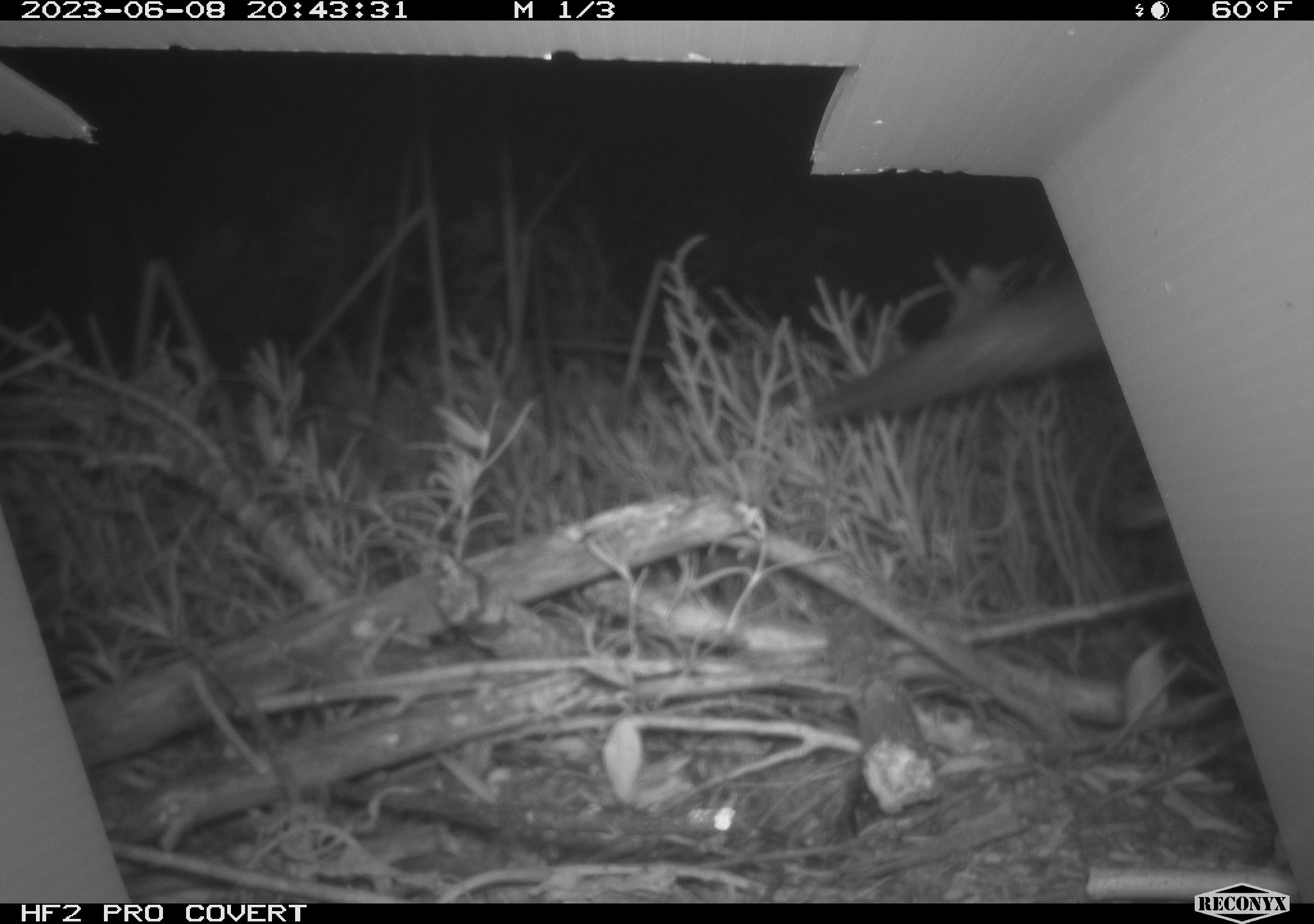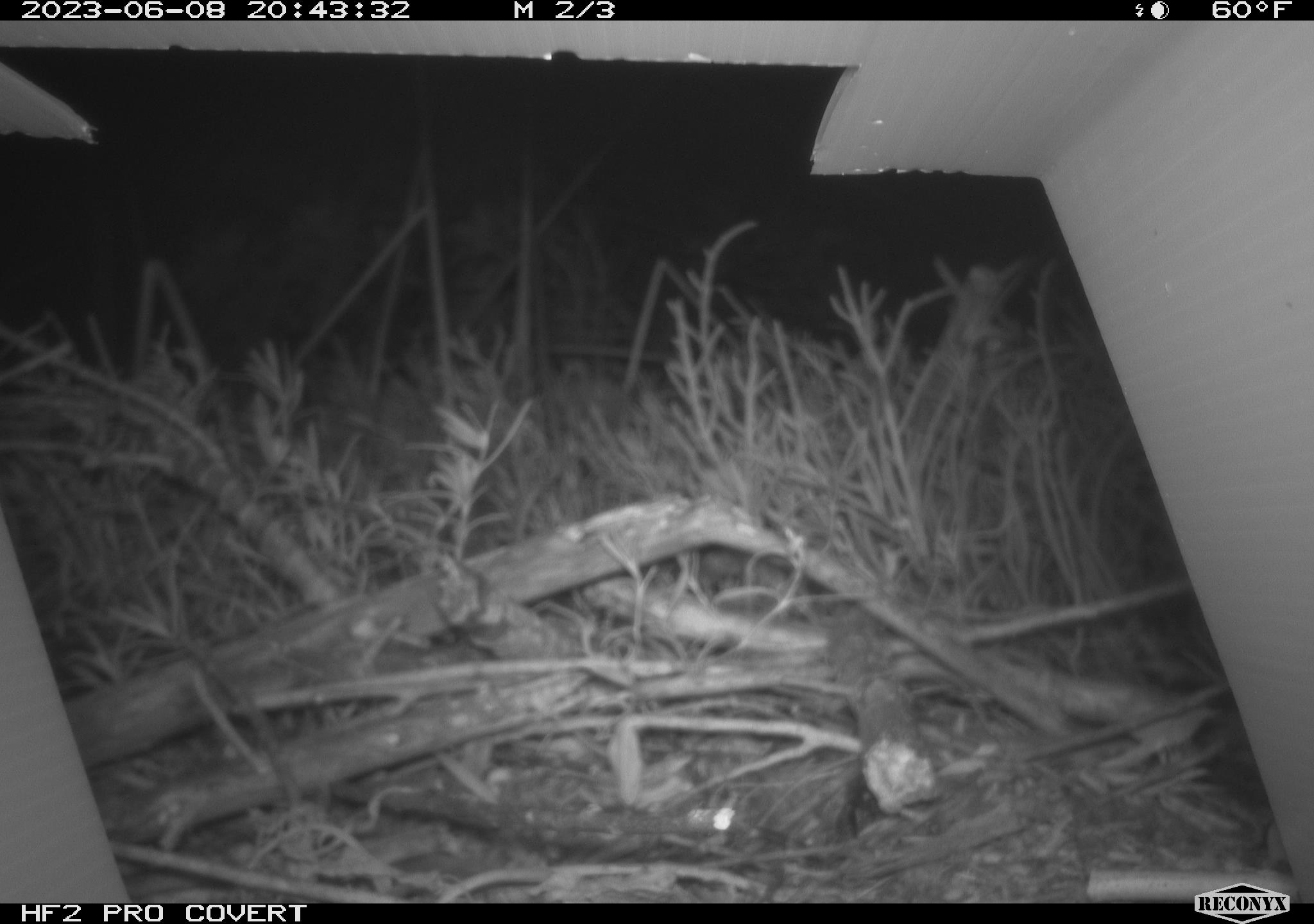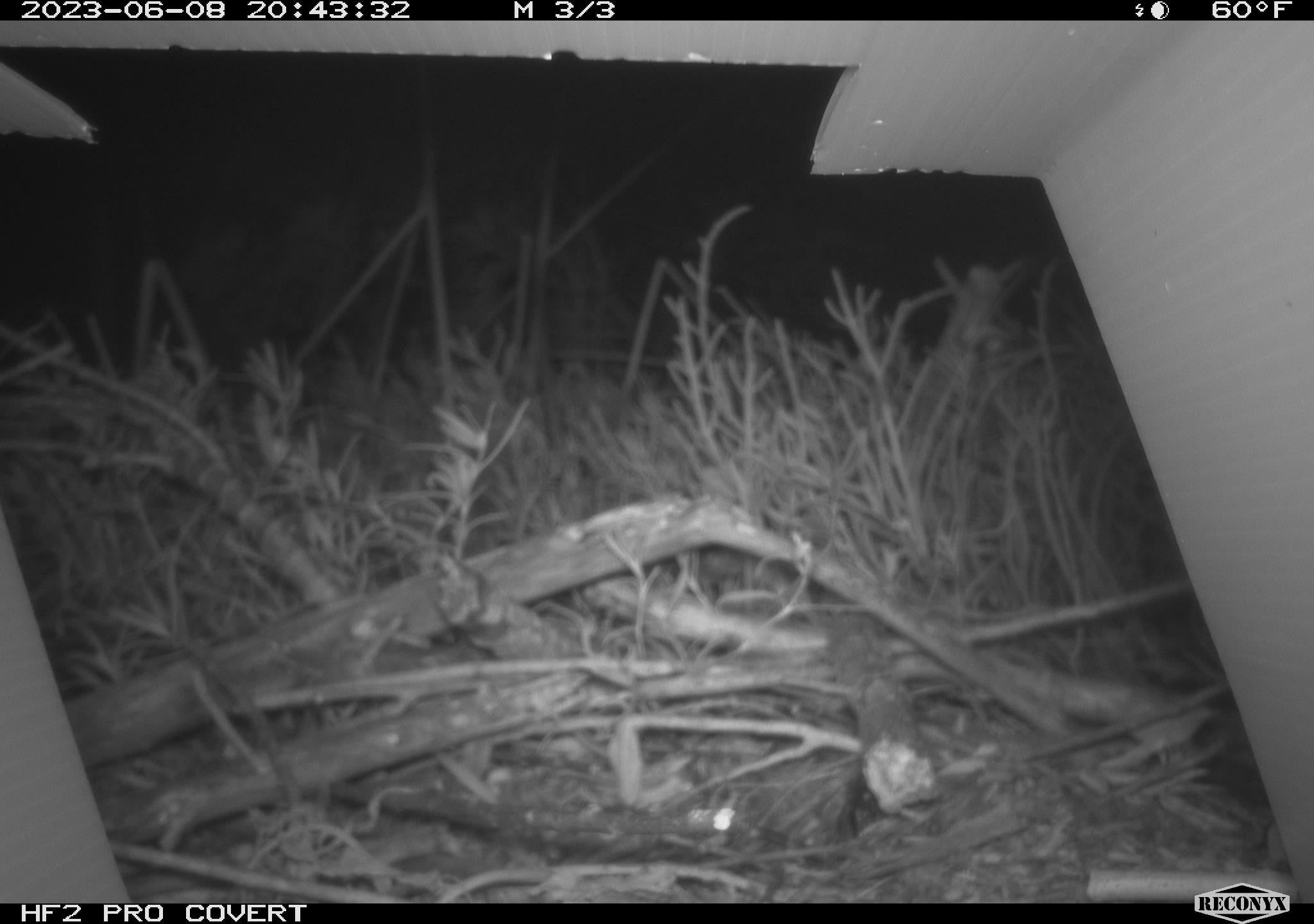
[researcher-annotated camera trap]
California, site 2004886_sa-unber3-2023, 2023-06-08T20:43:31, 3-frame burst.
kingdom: Animalia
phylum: Chordata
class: Mammalia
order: Carnivora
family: Canidae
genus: Canis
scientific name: Canis latrans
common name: coyote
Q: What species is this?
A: Coyote (Canis latrans).